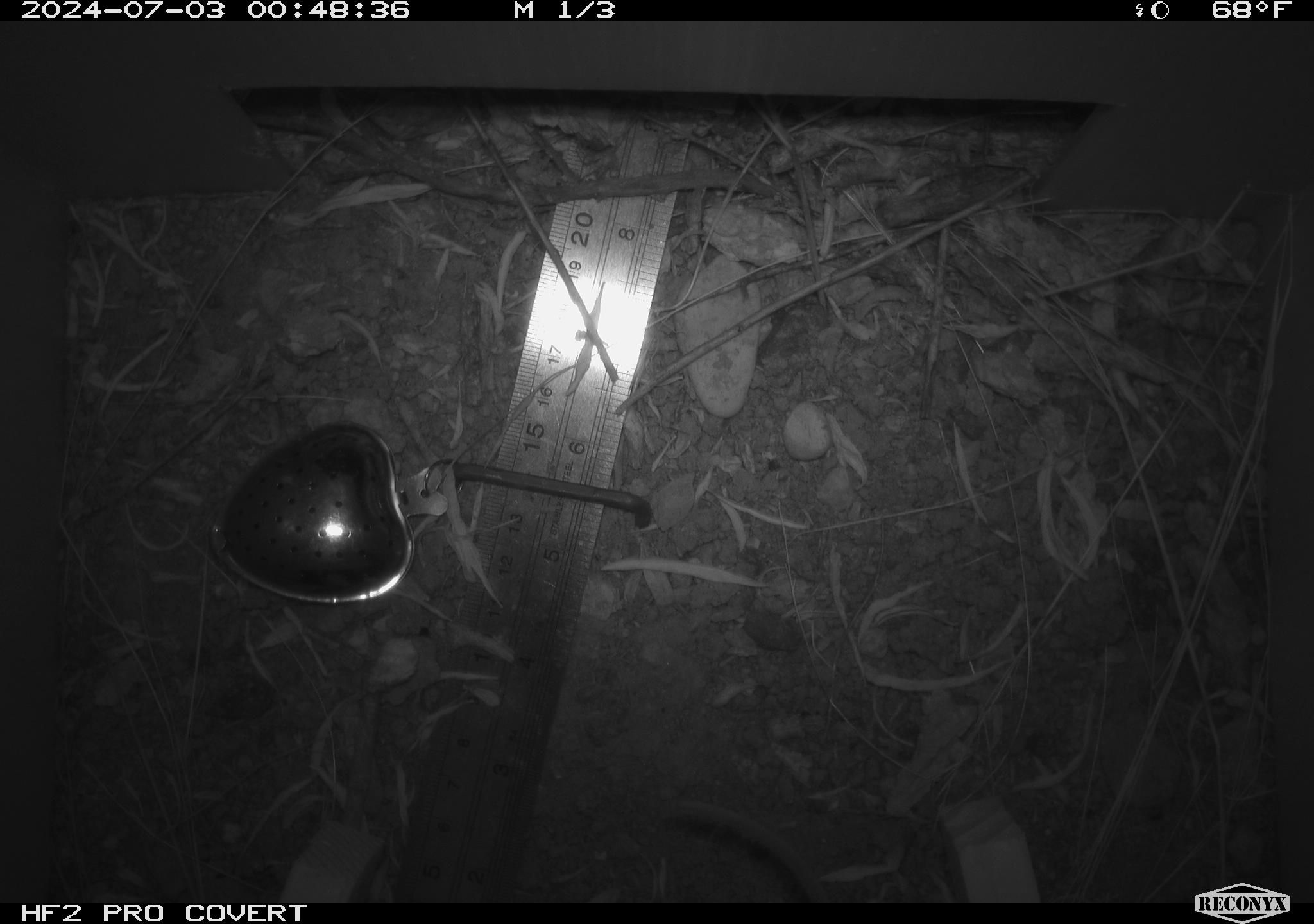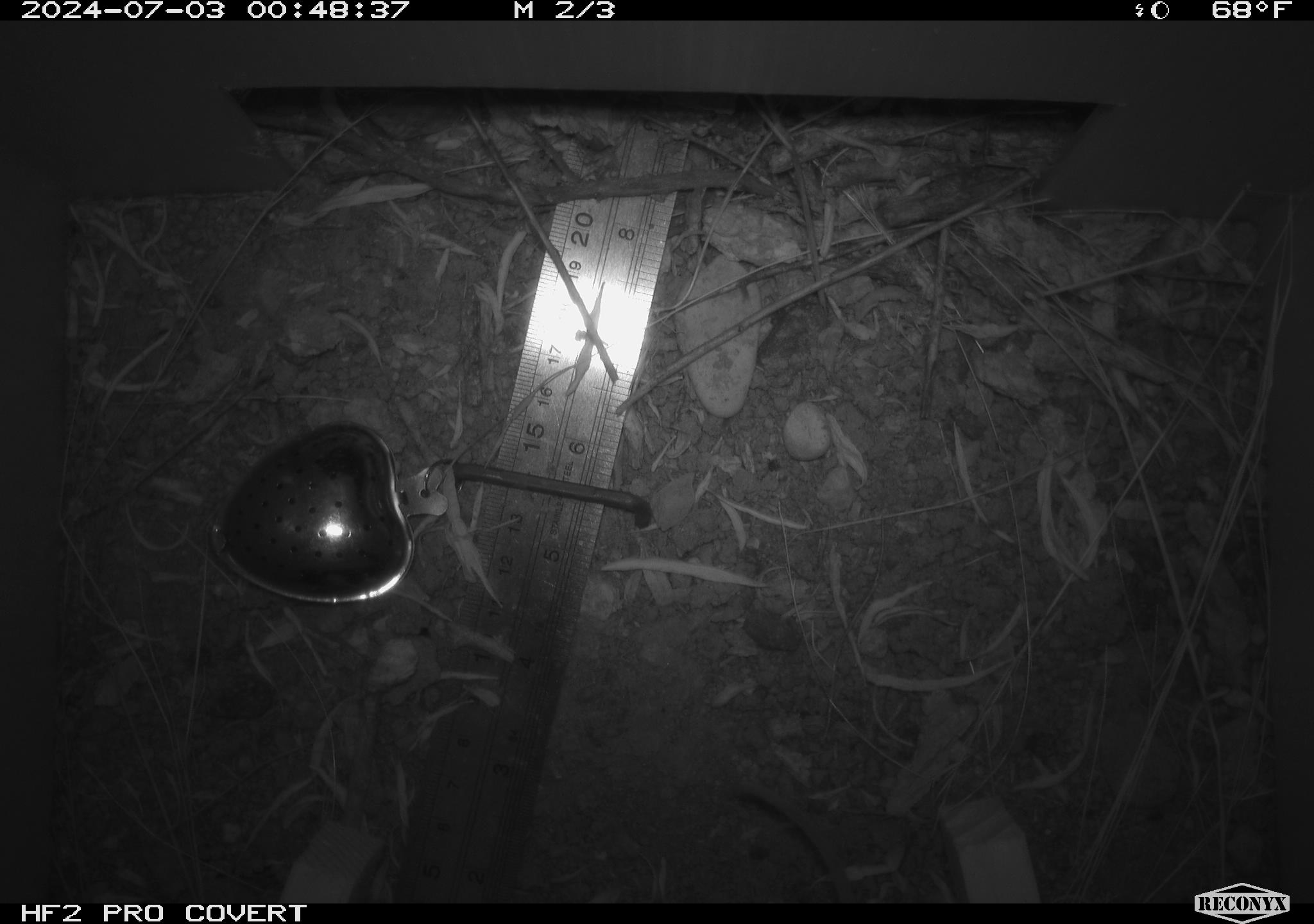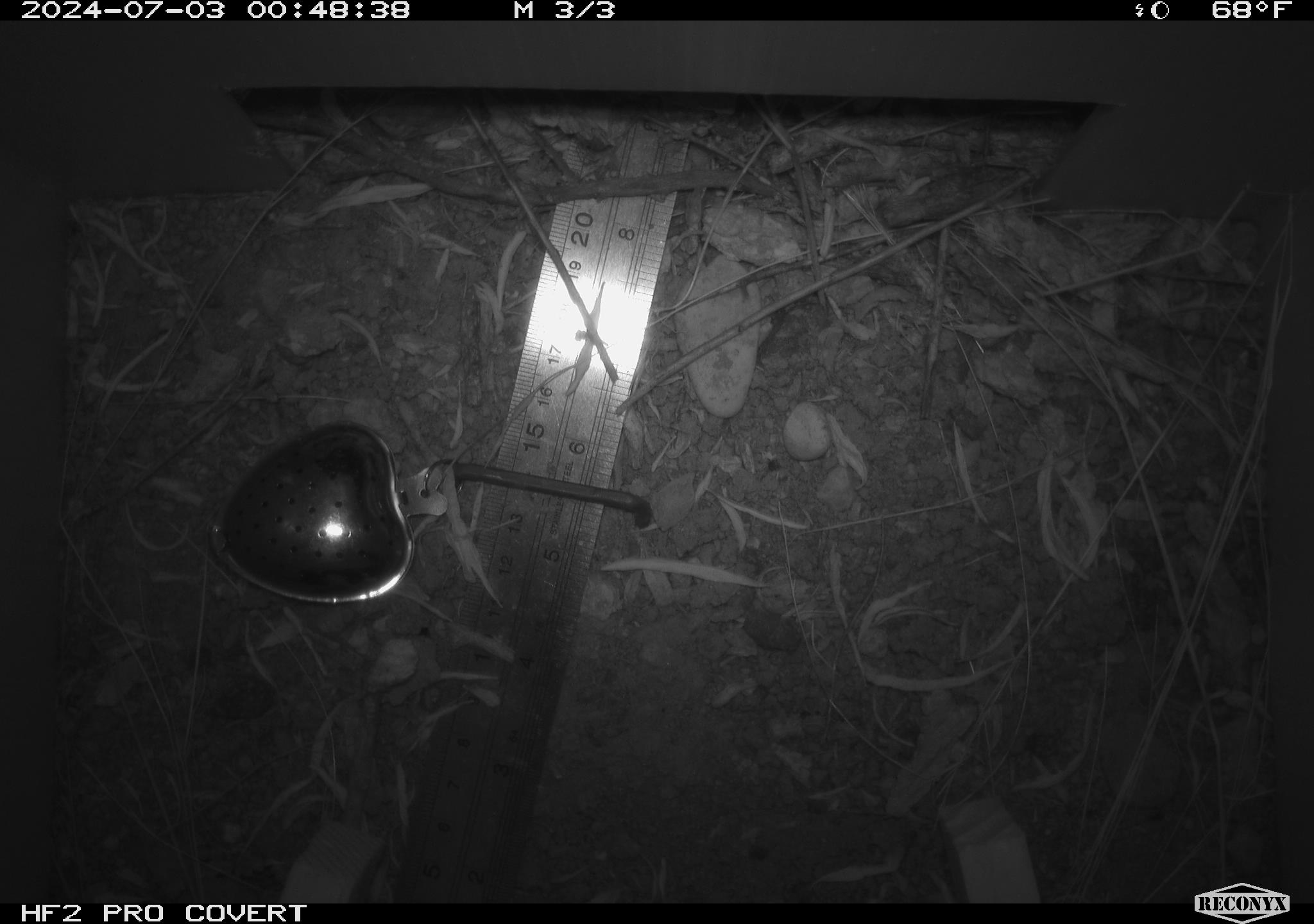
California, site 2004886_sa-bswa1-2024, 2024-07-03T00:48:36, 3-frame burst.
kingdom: Animalia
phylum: Chordata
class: Mammalia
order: Rodentia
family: Cricetidae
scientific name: Arvicolinae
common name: voles, lemmings, and muskrats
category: arvicolinae subfamily